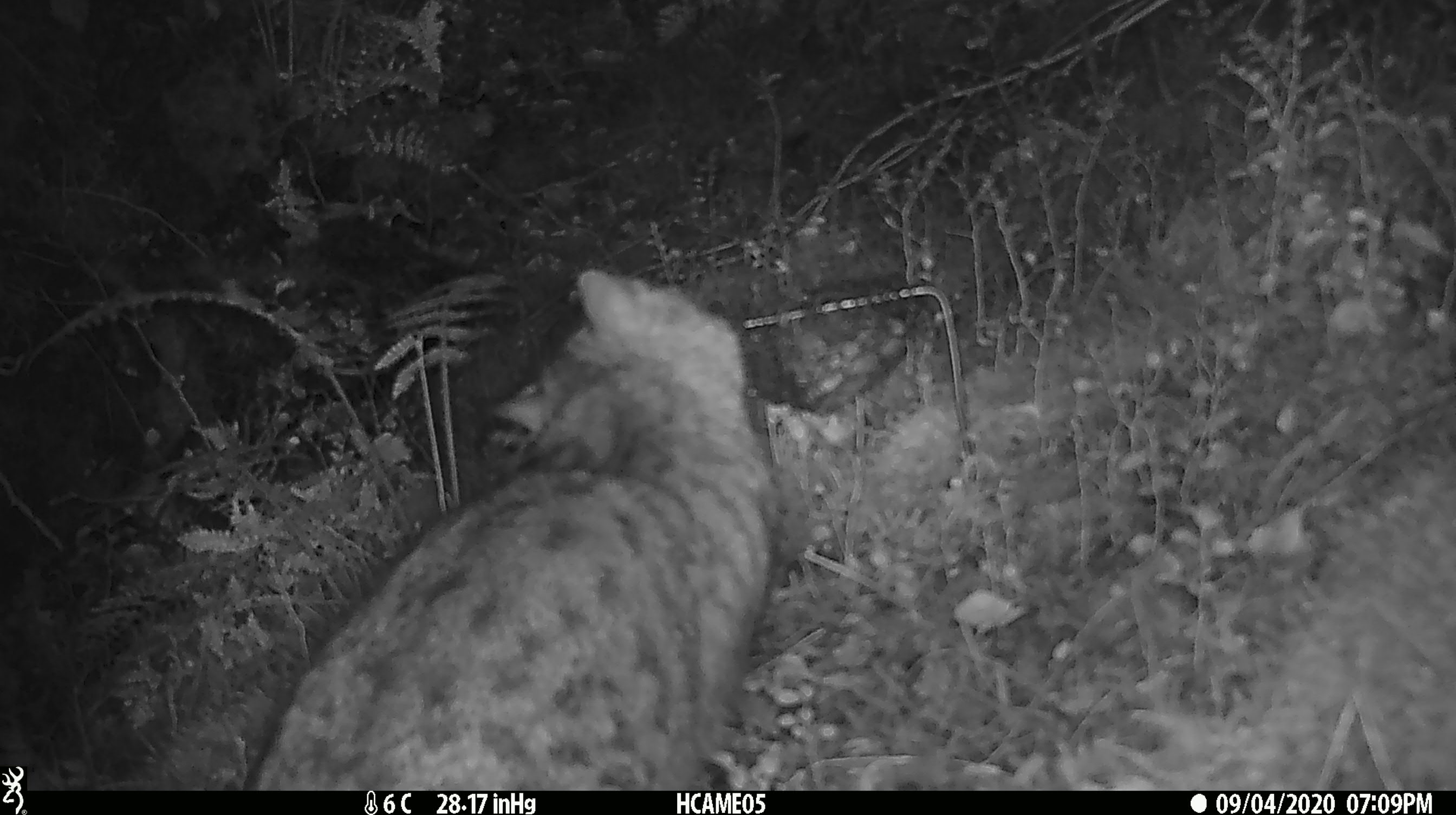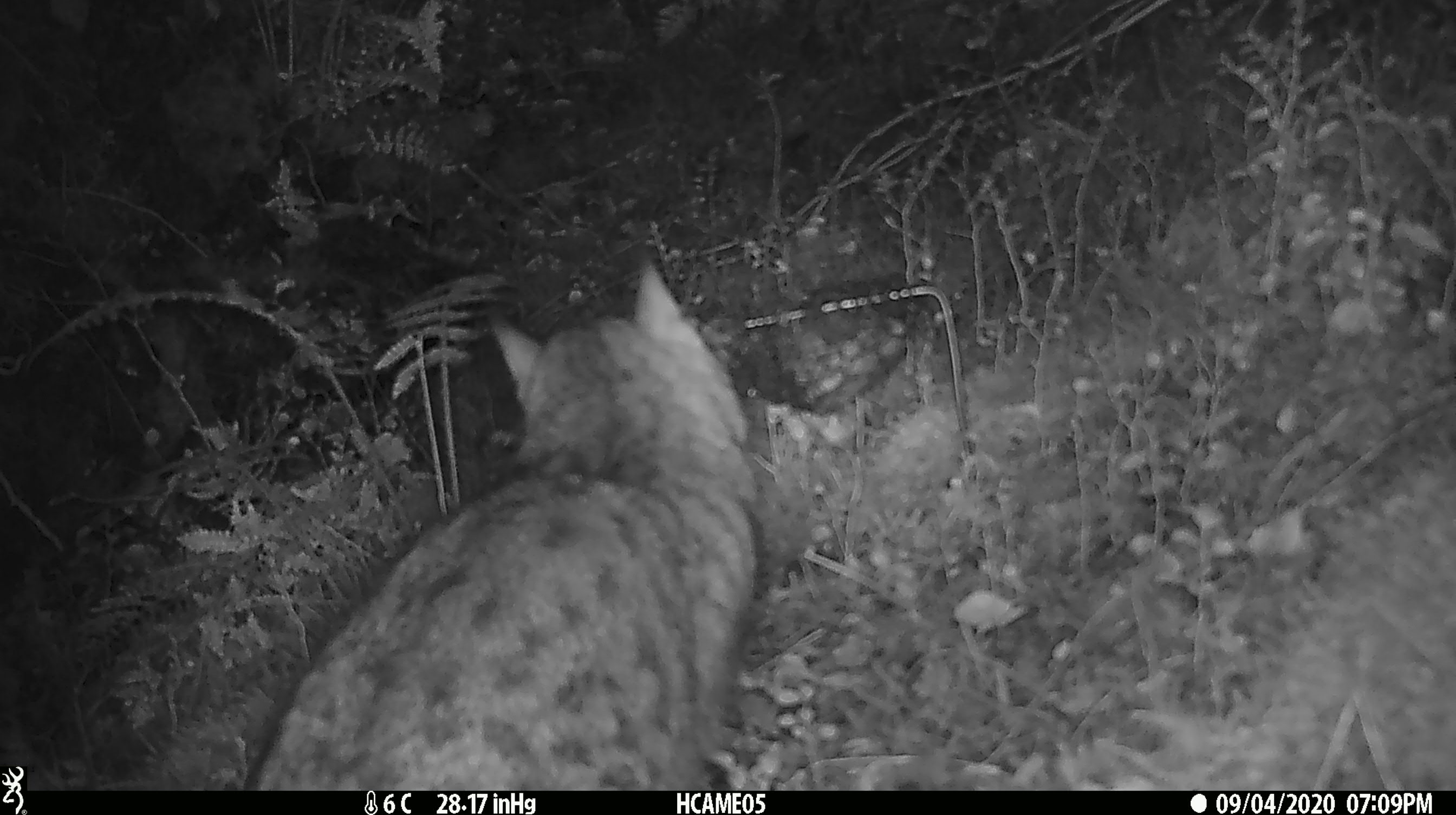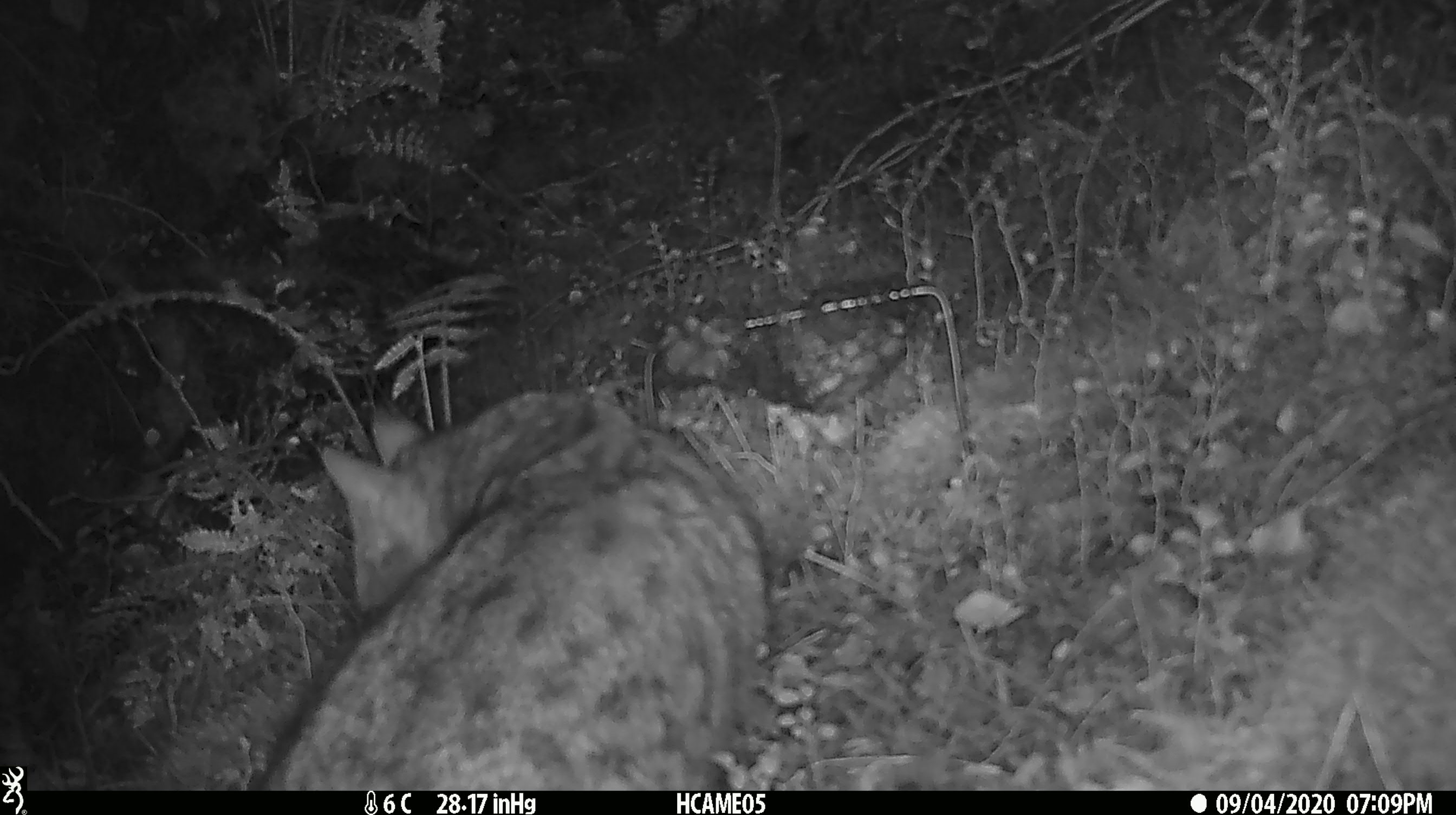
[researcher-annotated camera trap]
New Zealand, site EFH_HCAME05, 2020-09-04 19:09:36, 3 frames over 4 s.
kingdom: Animalia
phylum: Chordata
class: Mammalia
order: Carnivora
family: Felidae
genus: Felis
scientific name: Felis catus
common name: domestic cat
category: cat